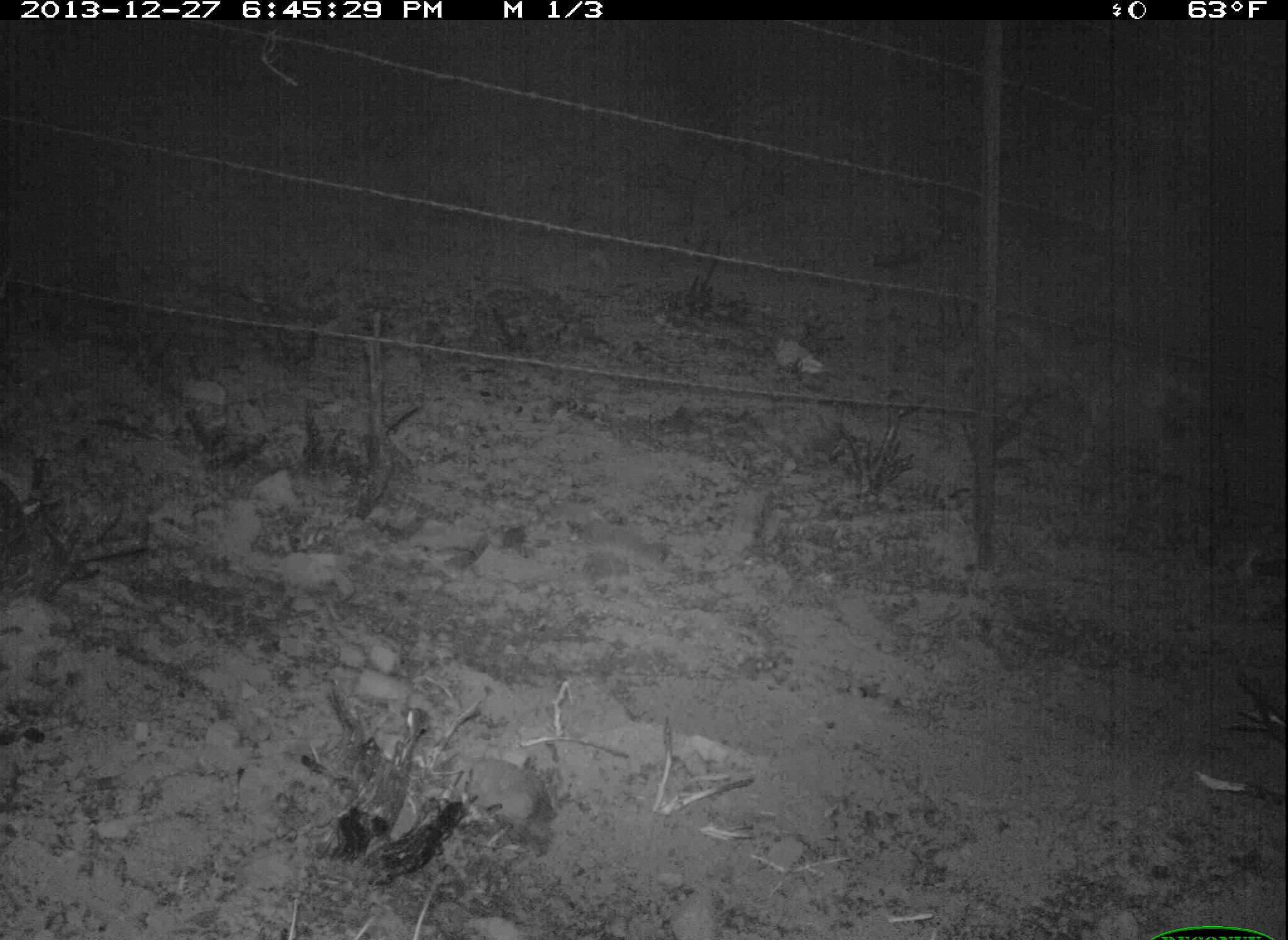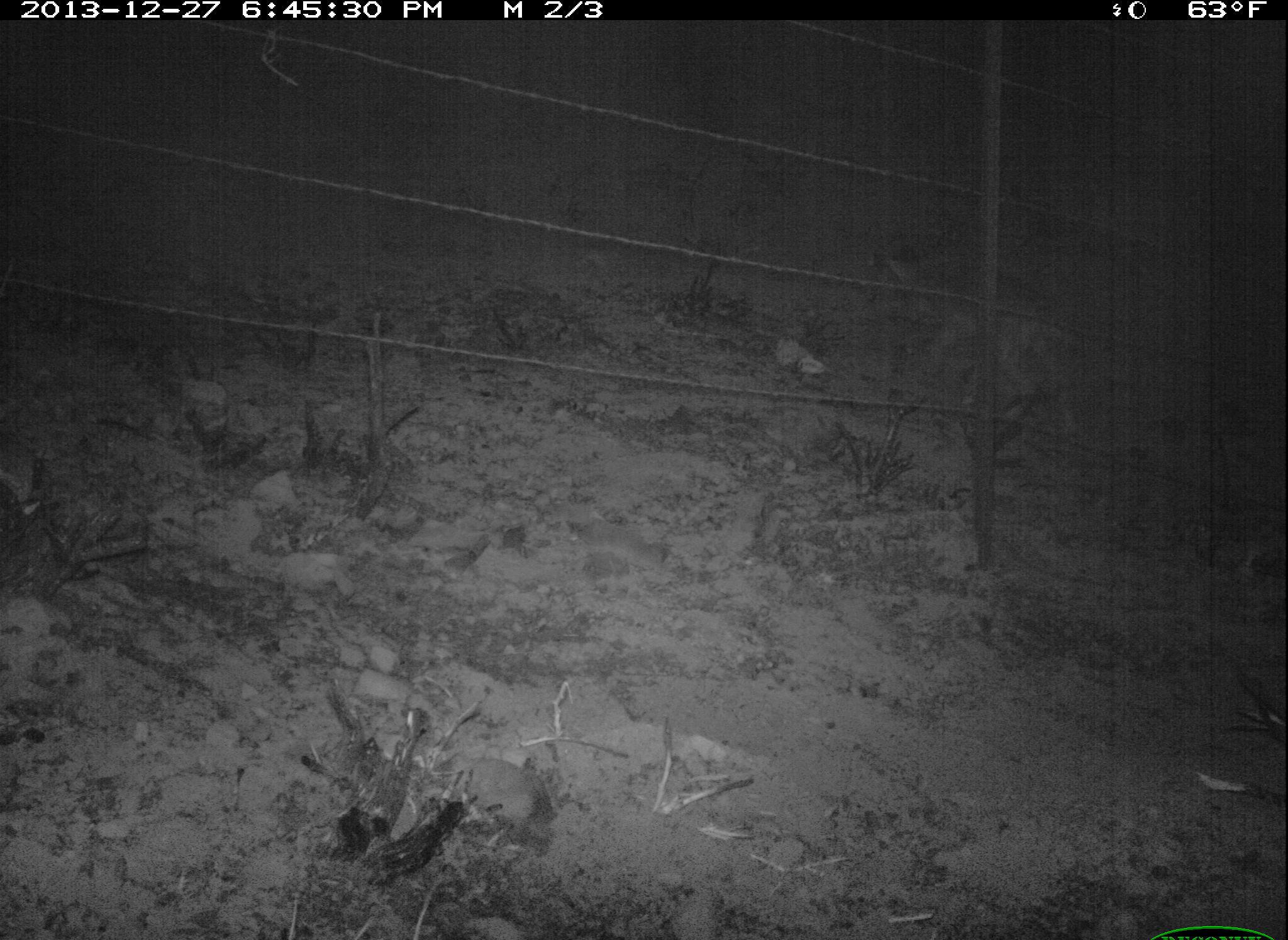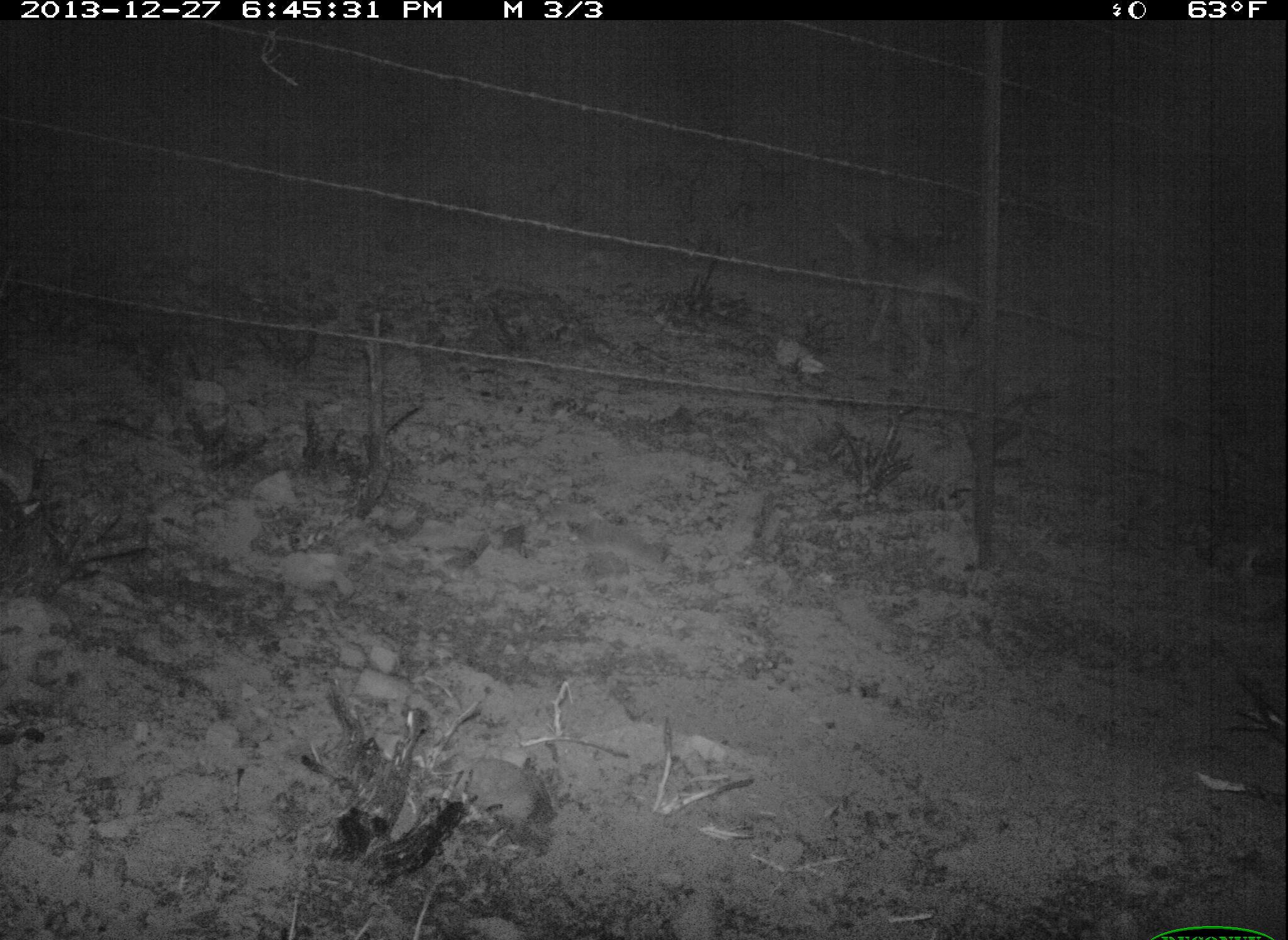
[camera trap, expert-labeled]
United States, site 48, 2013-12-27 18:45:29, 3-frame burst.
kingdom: Animalia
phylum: Chordata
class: Mammalia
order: Carnivora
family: Canidae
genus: Canis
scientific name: Canis latrans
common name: coyote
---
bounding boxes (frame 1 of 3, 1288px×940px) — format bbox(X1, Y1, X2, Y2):
coyote: bbox(1001, 306, 1225, 494)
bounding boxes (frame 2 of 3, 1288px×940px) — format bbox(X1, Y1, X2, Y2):
coyote: bbox(876, 242, 1088, 439)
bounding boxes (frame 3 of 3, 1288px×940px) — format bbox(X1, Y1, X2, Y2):
coyote: bbox(827, 212, 987, 384)